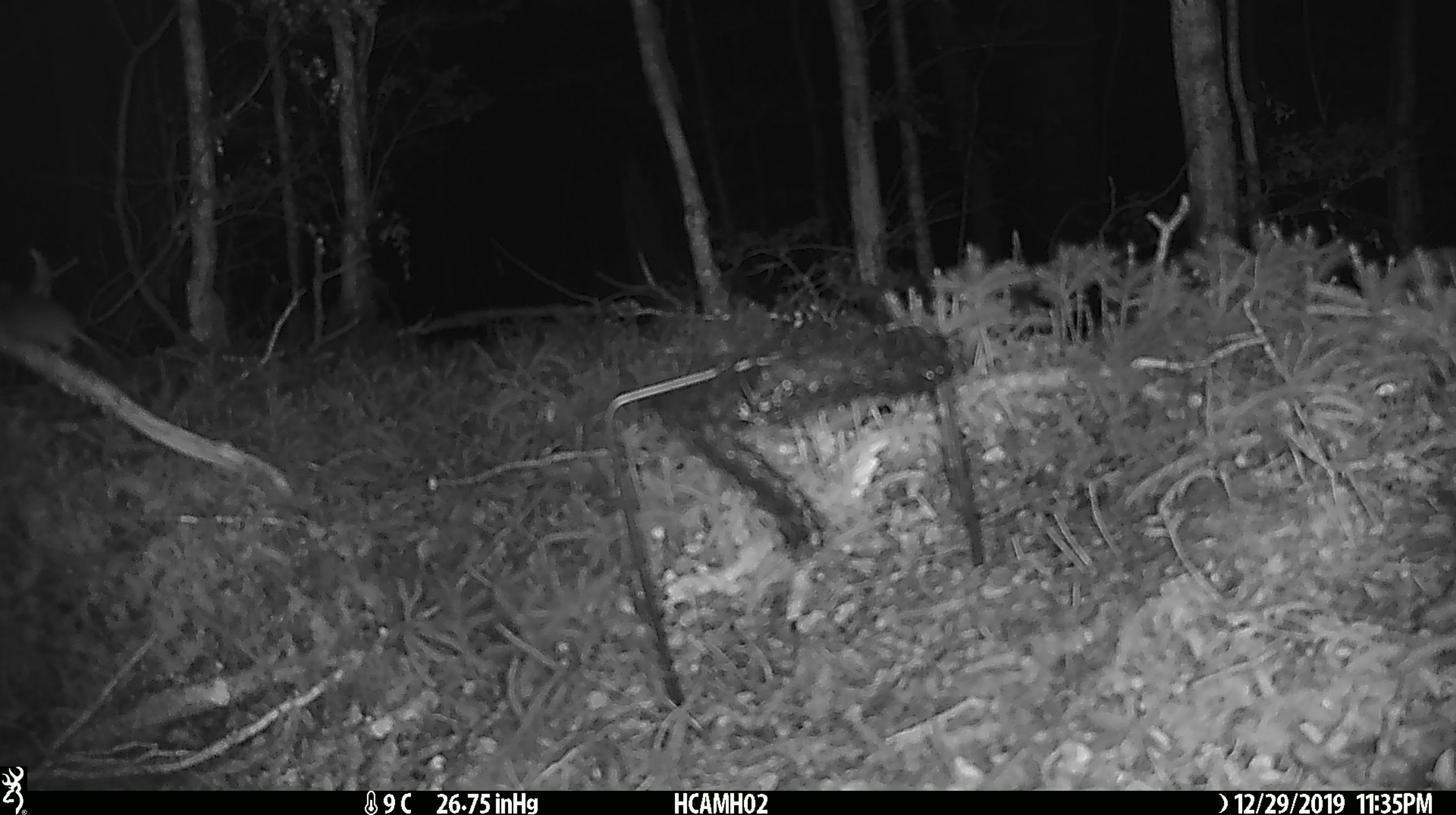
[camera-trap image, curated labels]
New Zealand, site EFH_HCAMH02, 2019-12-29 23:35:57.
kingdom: Animalia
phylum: Chordata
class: Mammalia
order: Rodentia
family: Muridae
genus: Mus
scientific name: Mus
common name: mouse